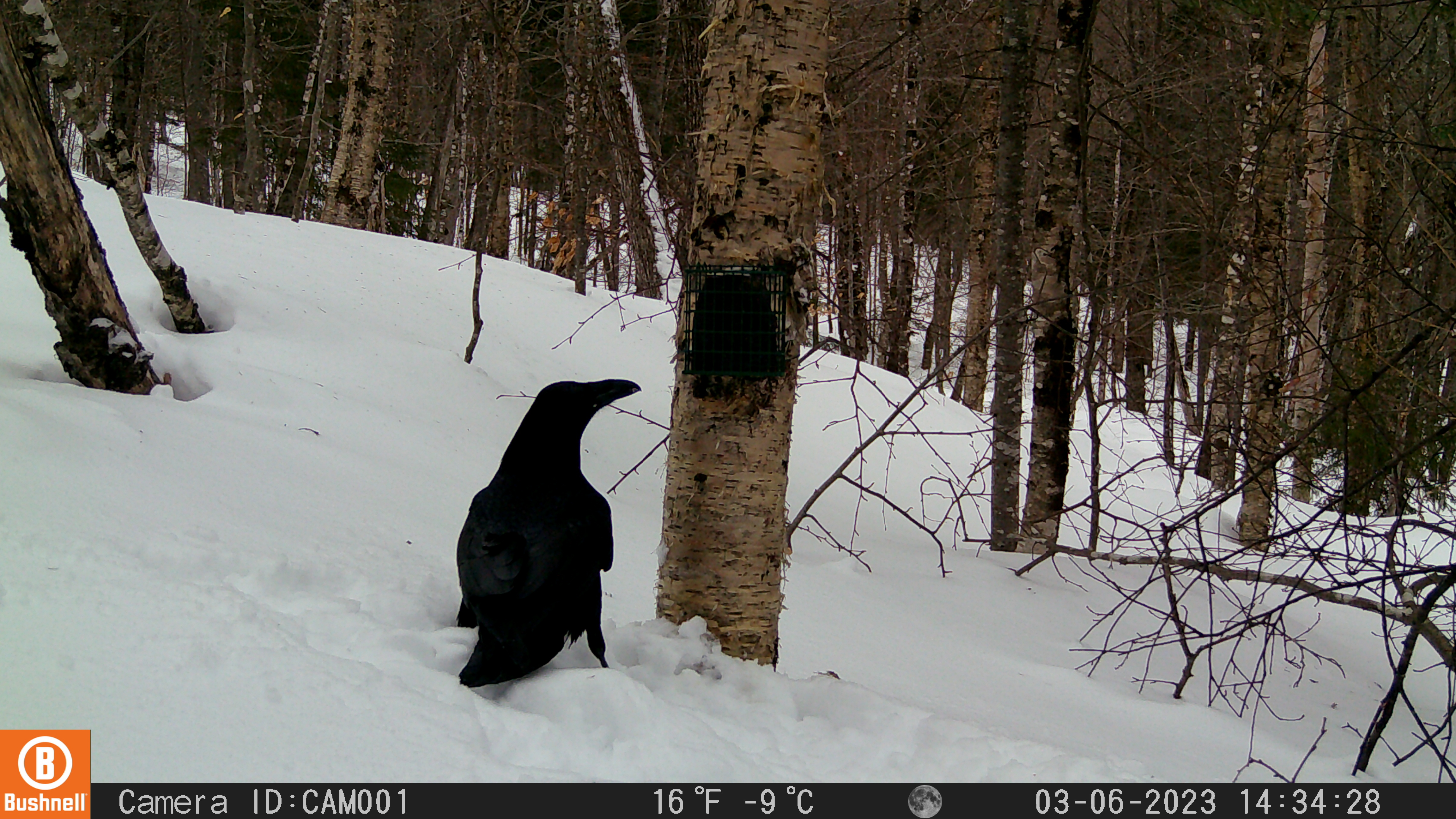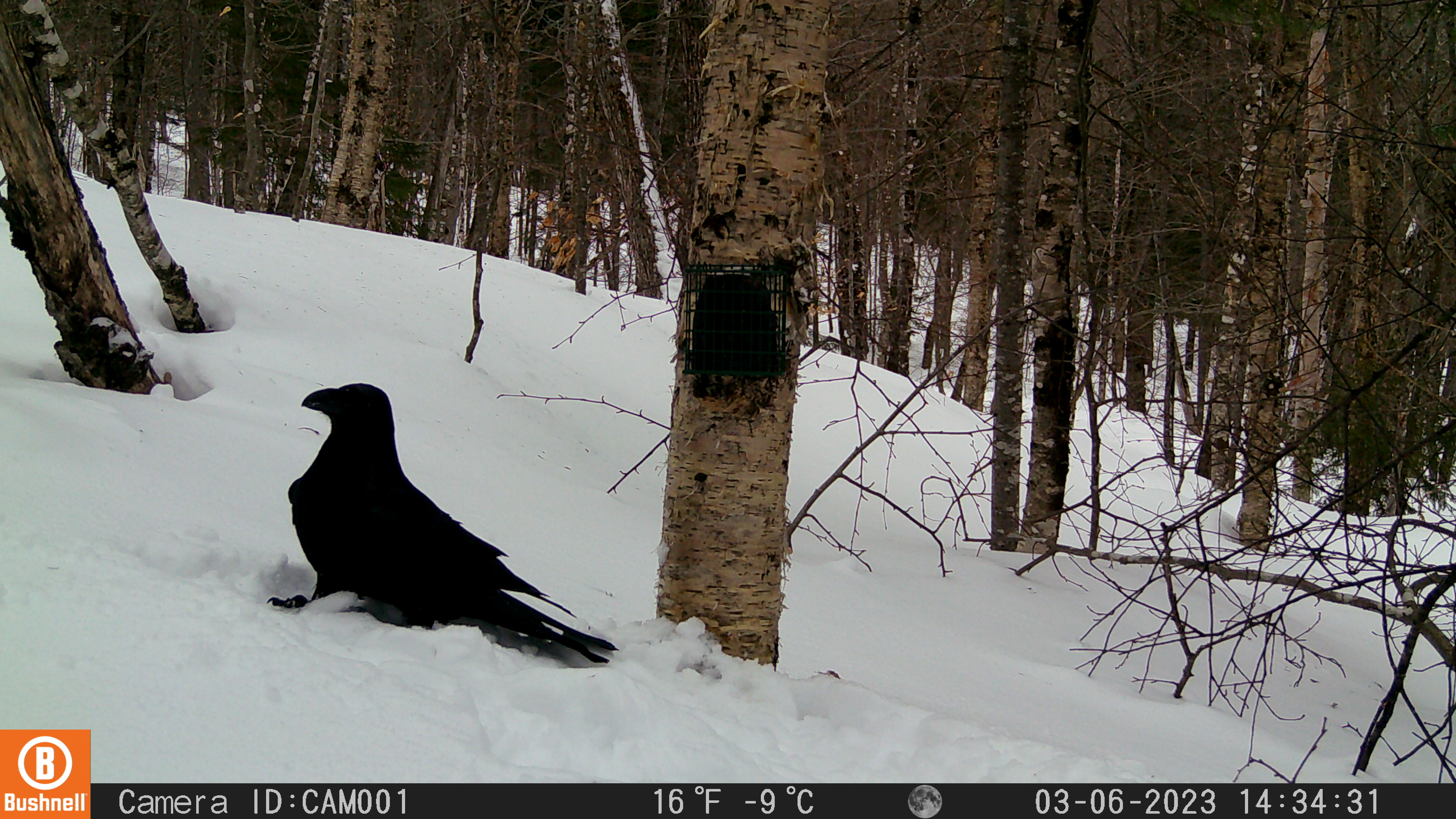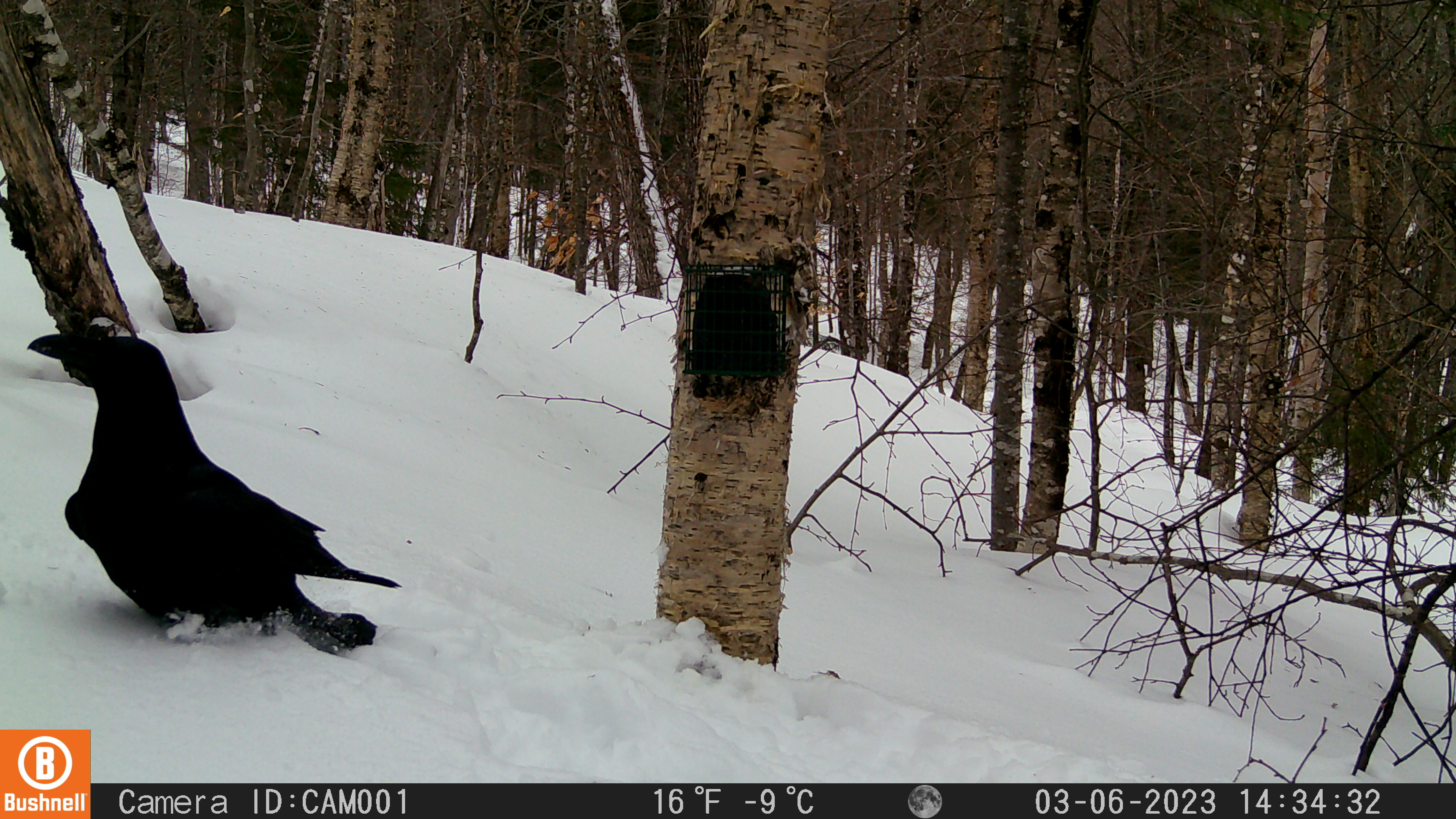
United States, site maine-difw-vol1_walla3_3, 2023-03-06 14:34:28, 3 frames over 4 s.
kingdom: Animalia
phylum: Chordata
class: Aves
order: Passeriformes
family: Corvidae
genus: Corvus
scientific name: Corvus corax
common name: common raven